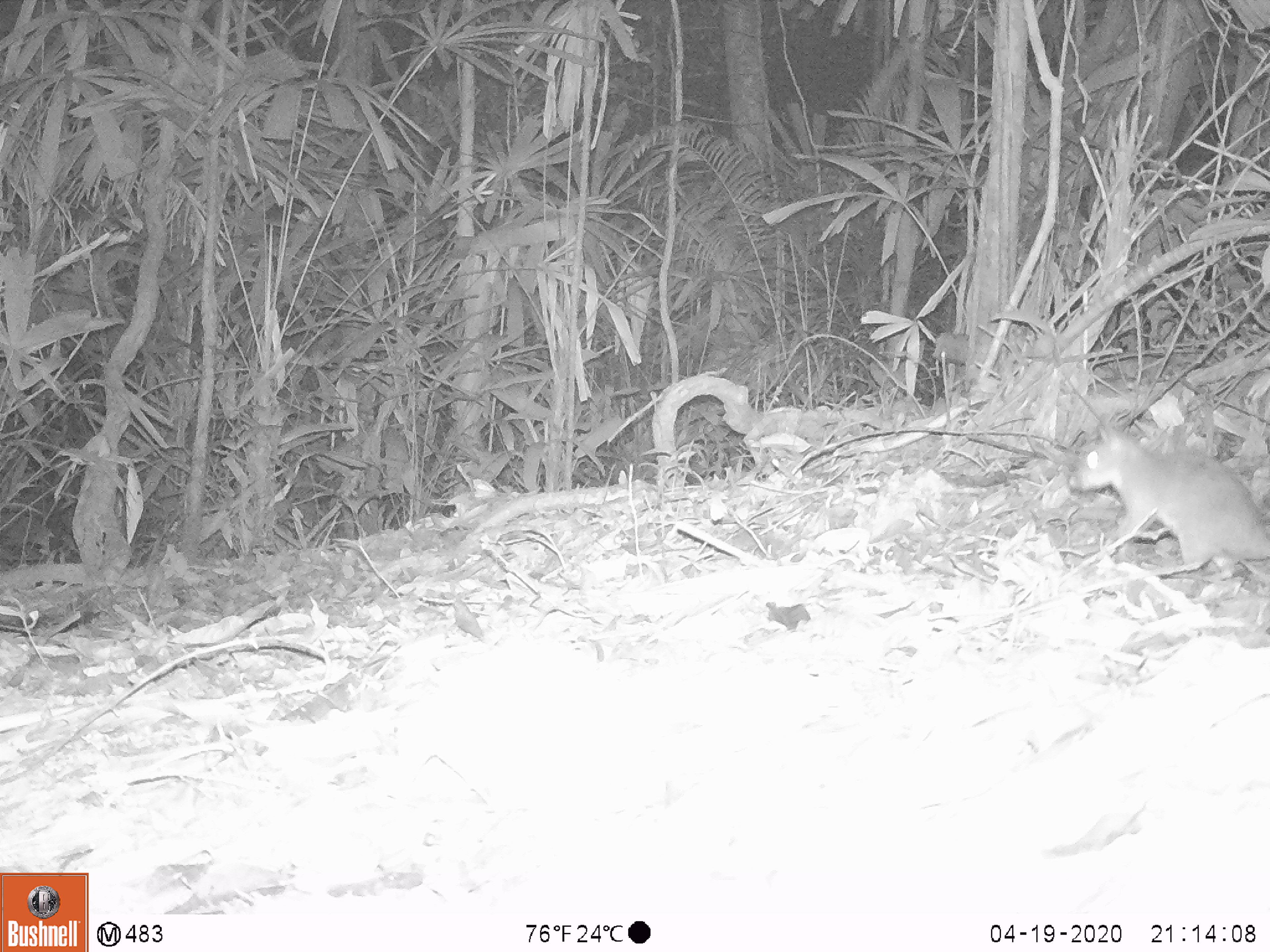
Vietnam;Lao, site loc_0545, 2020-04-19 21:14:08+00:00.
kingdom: Animalia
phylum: Chordata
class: Mammalia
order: Rodentia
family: Muridae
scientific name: Muridae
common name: old-world mice and rats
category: unidentified murid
Unidentified murid (old-world mice and rats) (Muridae). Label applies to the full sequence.